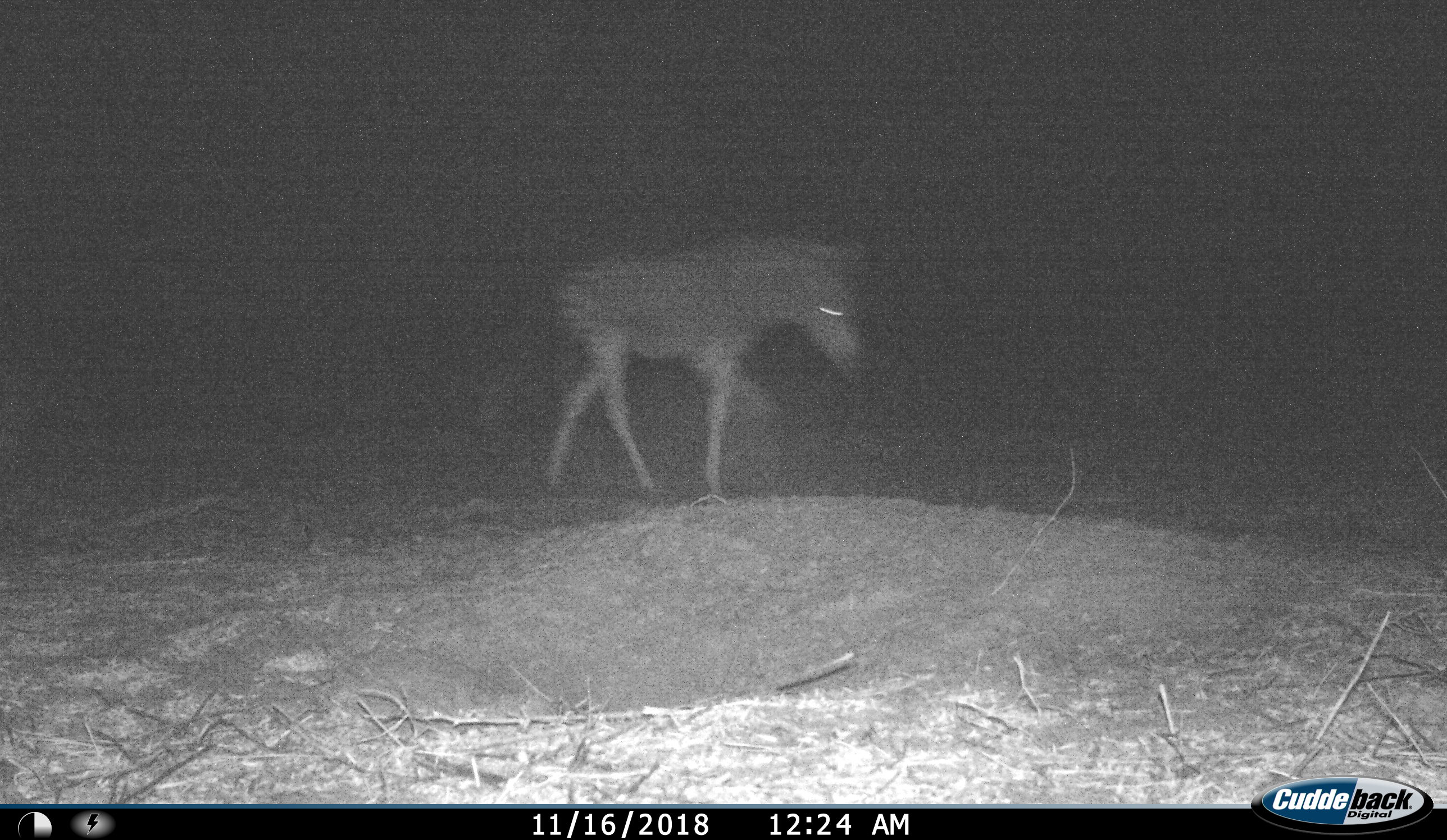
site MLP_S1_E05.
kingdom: Animalia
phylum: Chordata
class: Mammalia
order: Perissodactyla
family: Equidae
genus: Equus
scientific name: Equus quagga burchellii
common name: burchell's zebra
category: zebraburchells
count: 1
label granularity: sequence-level